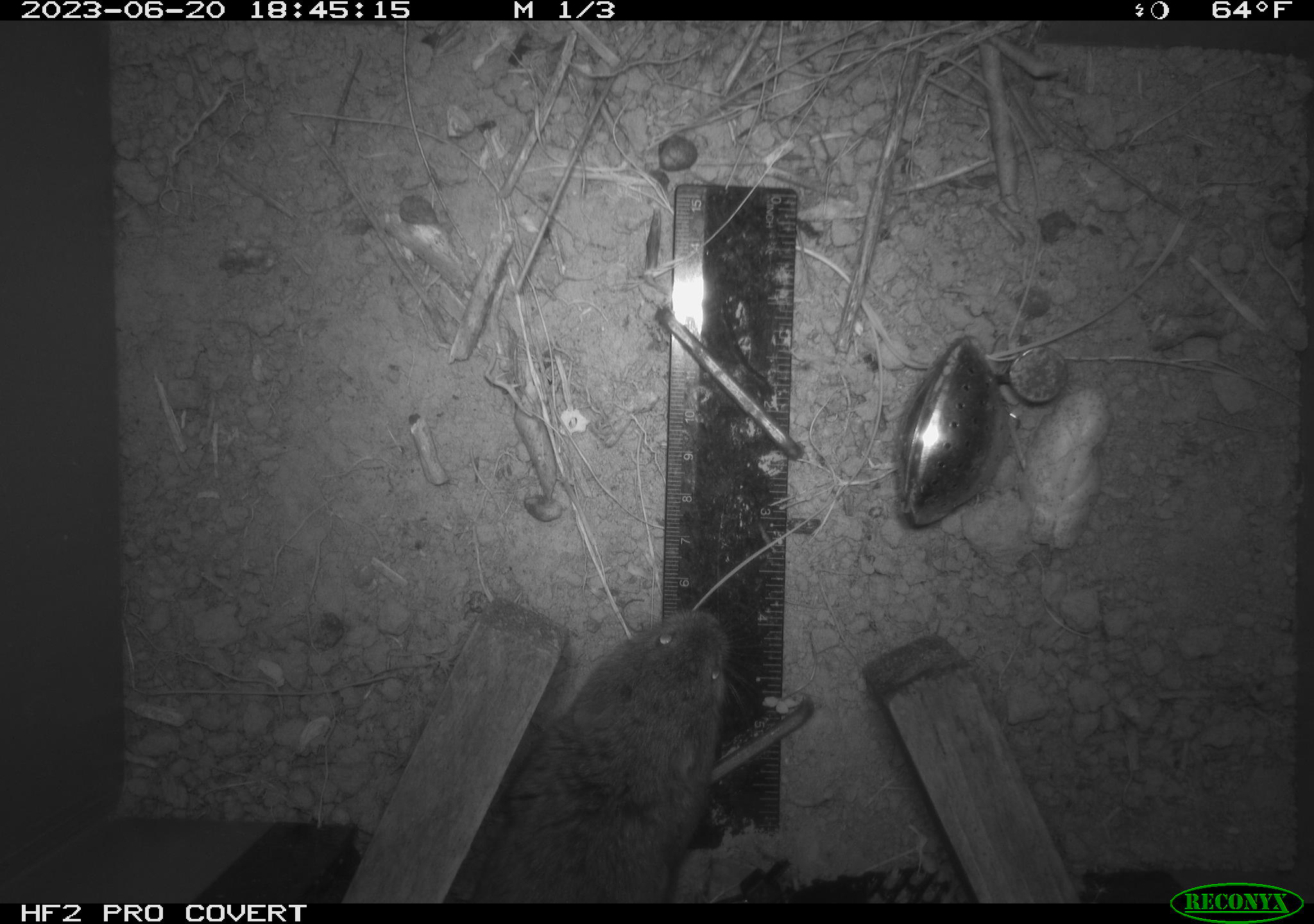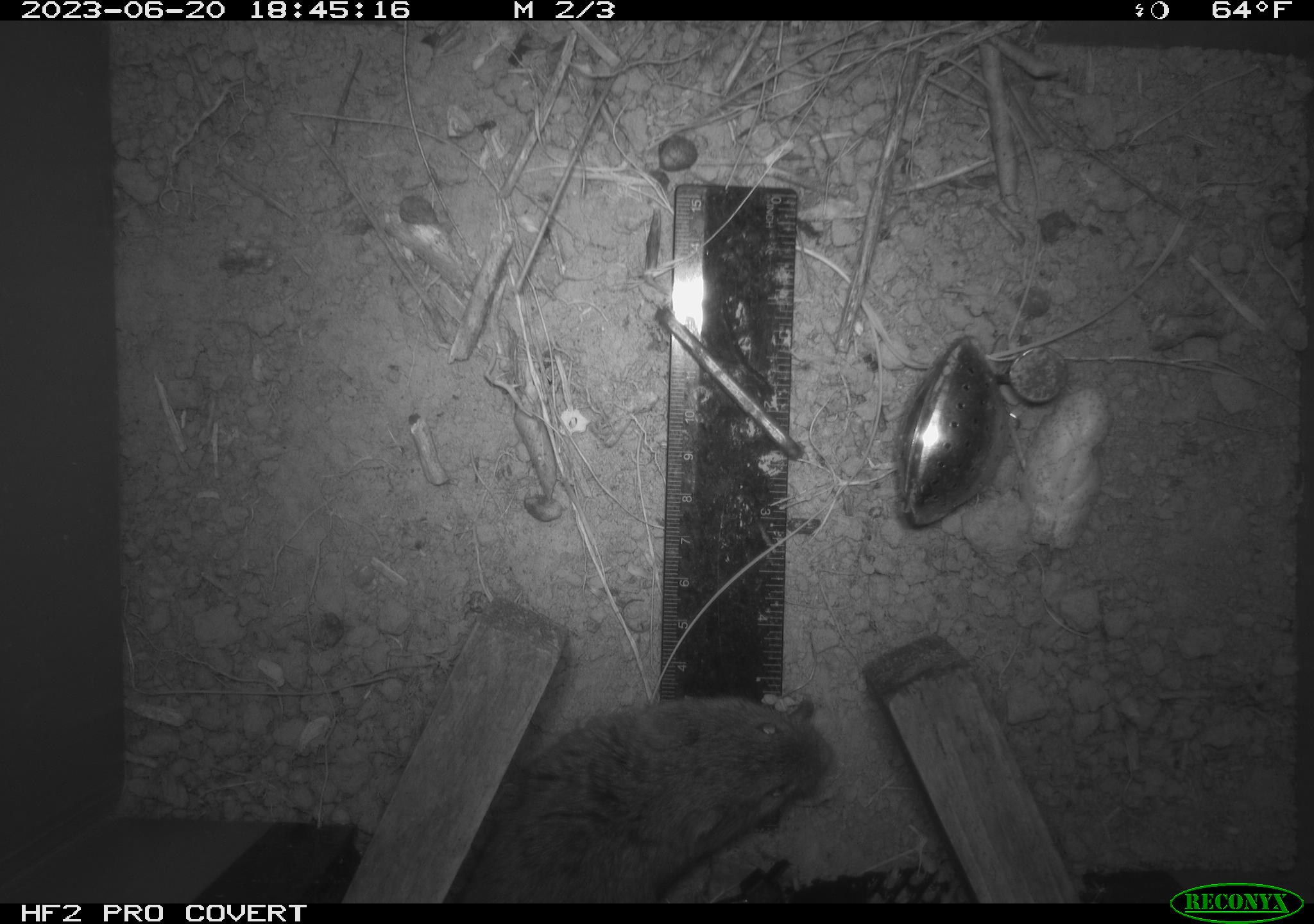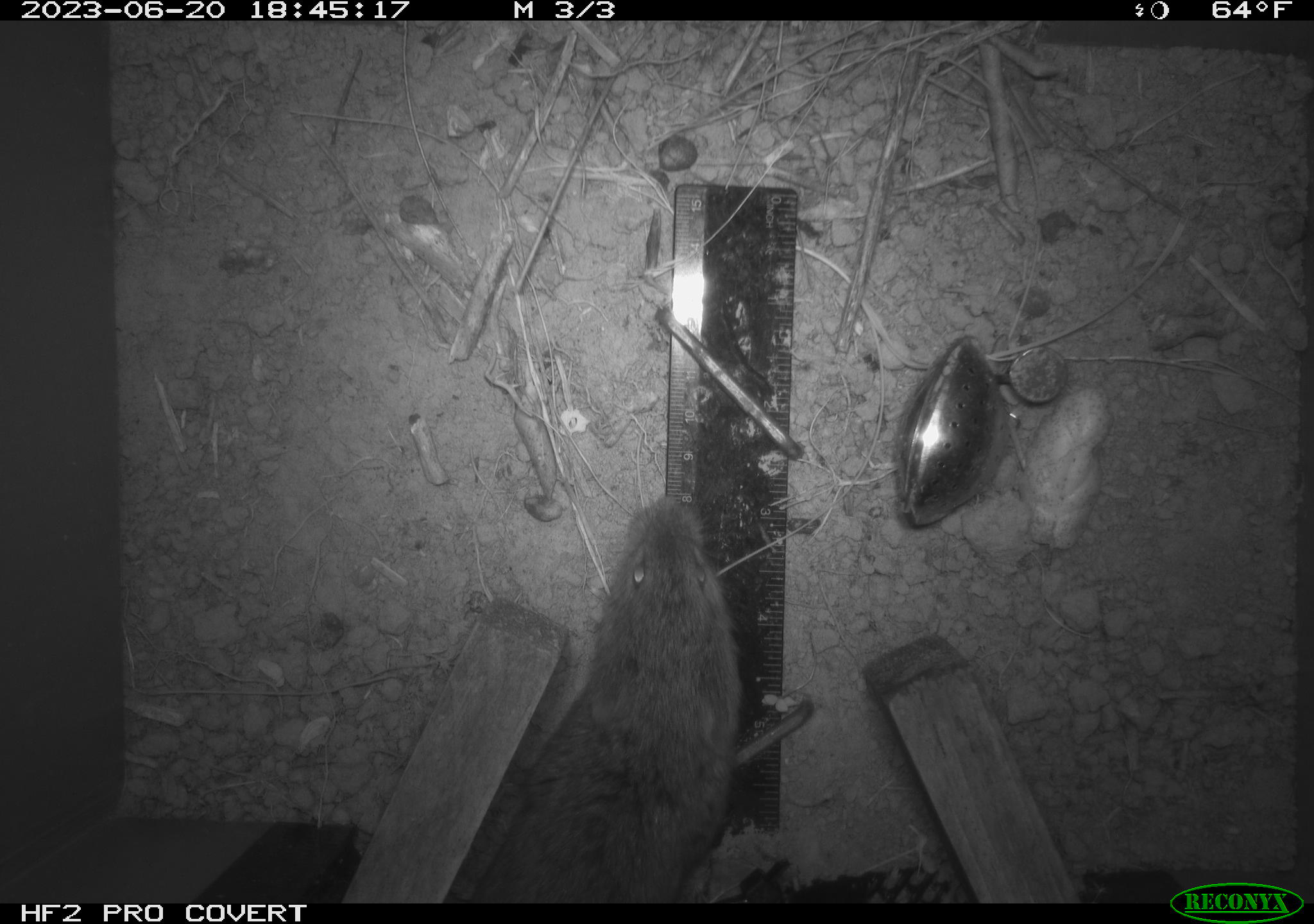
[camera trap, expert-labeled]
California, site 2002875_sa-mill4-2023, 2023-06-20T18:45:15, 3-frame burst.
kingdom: Animalia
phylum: Chordata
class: Mammalia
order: Rodentia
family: Cricetidae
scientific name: Arvicolinae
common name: voles, lemmings, and muskrats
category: arvicolinae subfamily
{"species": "arvicolinae subfamily (voles, lemmings, and muskrats) (Arvicolinae)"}